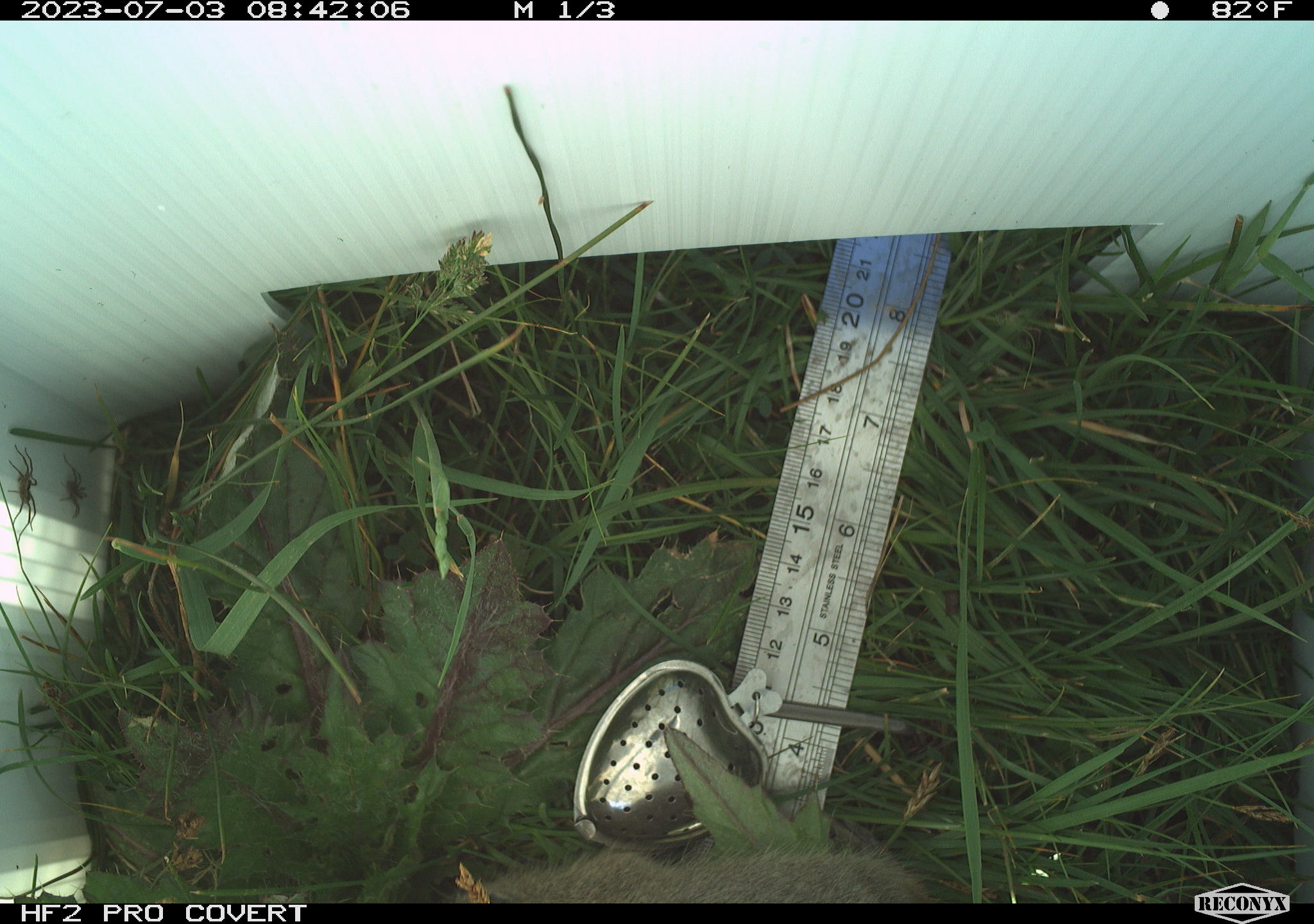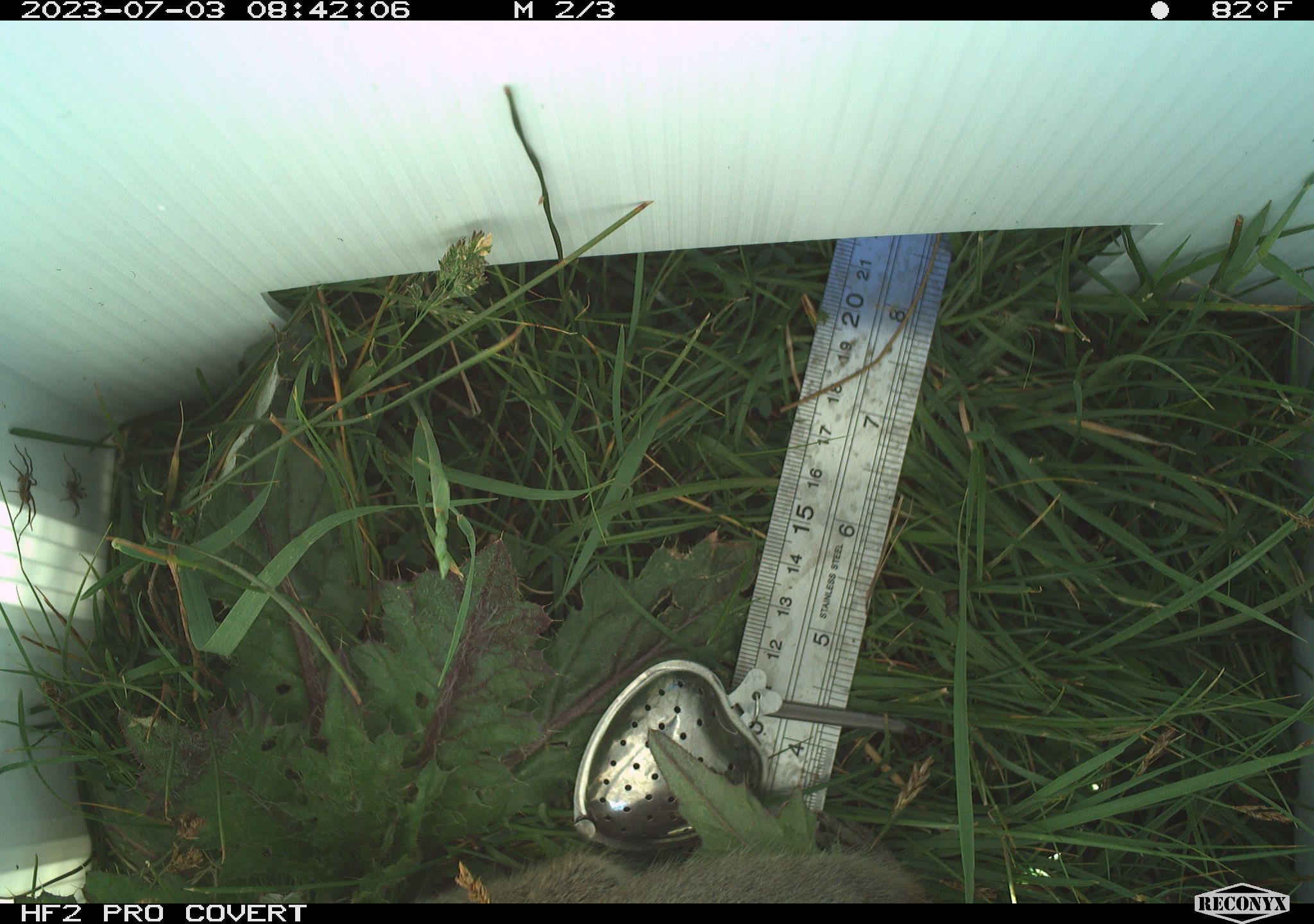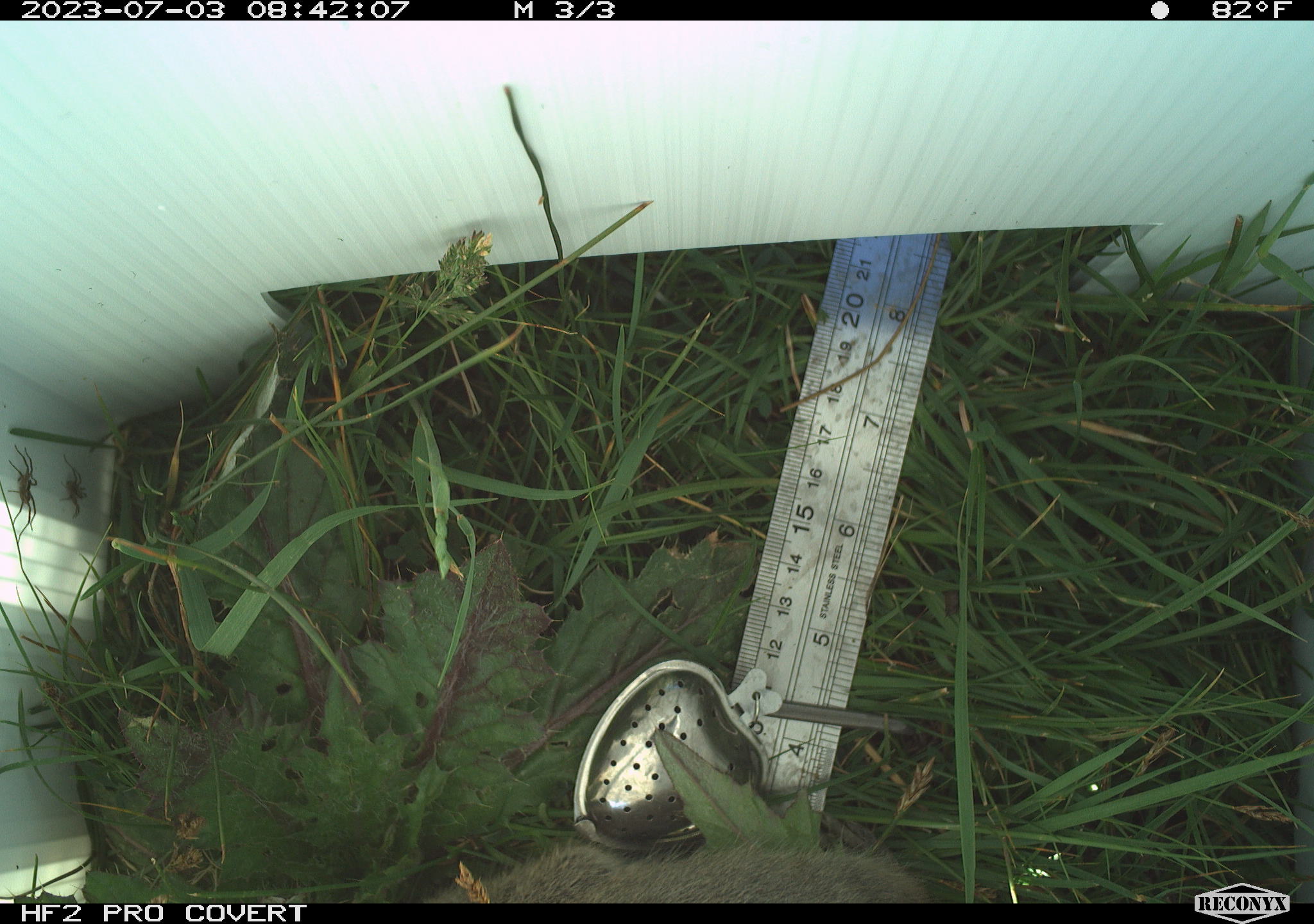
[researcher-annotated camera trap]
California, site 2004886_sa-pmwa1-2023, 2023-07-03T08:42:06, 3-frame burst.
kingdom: Animalia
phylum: Chordata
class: Mammalia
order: Rodentia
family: Sciuridae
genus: Urocitellus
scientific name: Urocitellus beldingi beldingi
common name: belding's ground squirrel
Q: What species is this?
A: Belding's ground squirrel (Urocitellus beldingi beldingi).